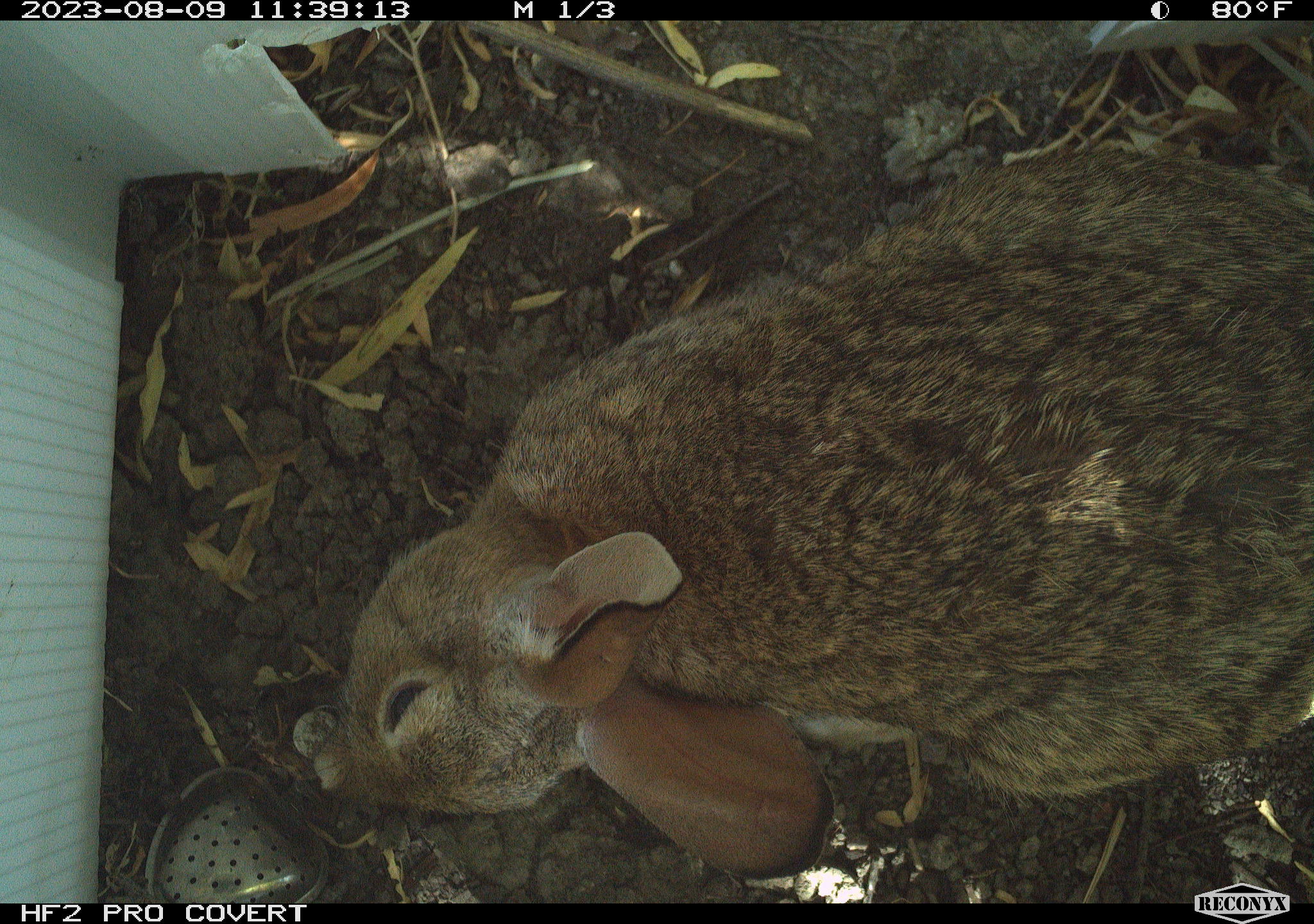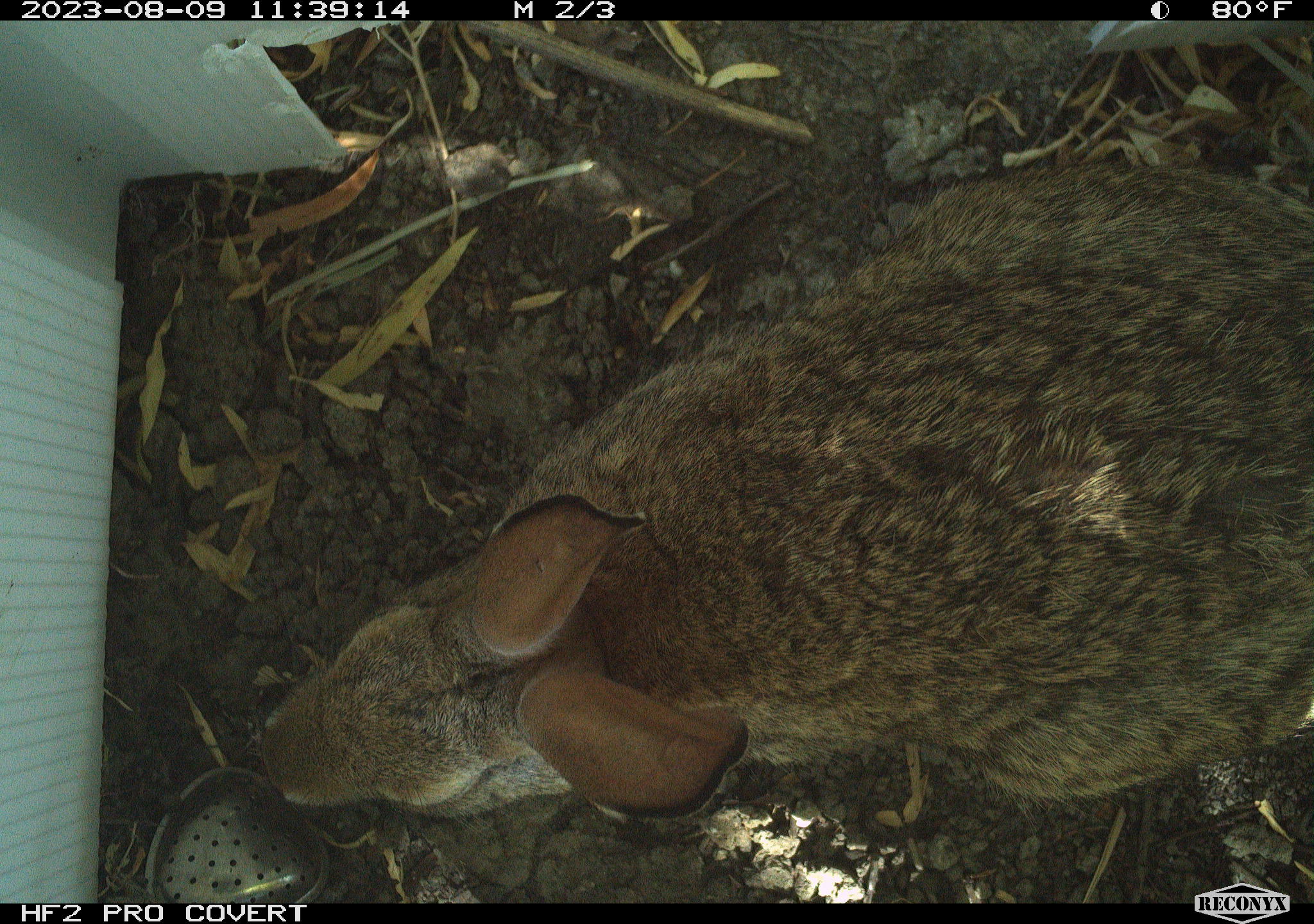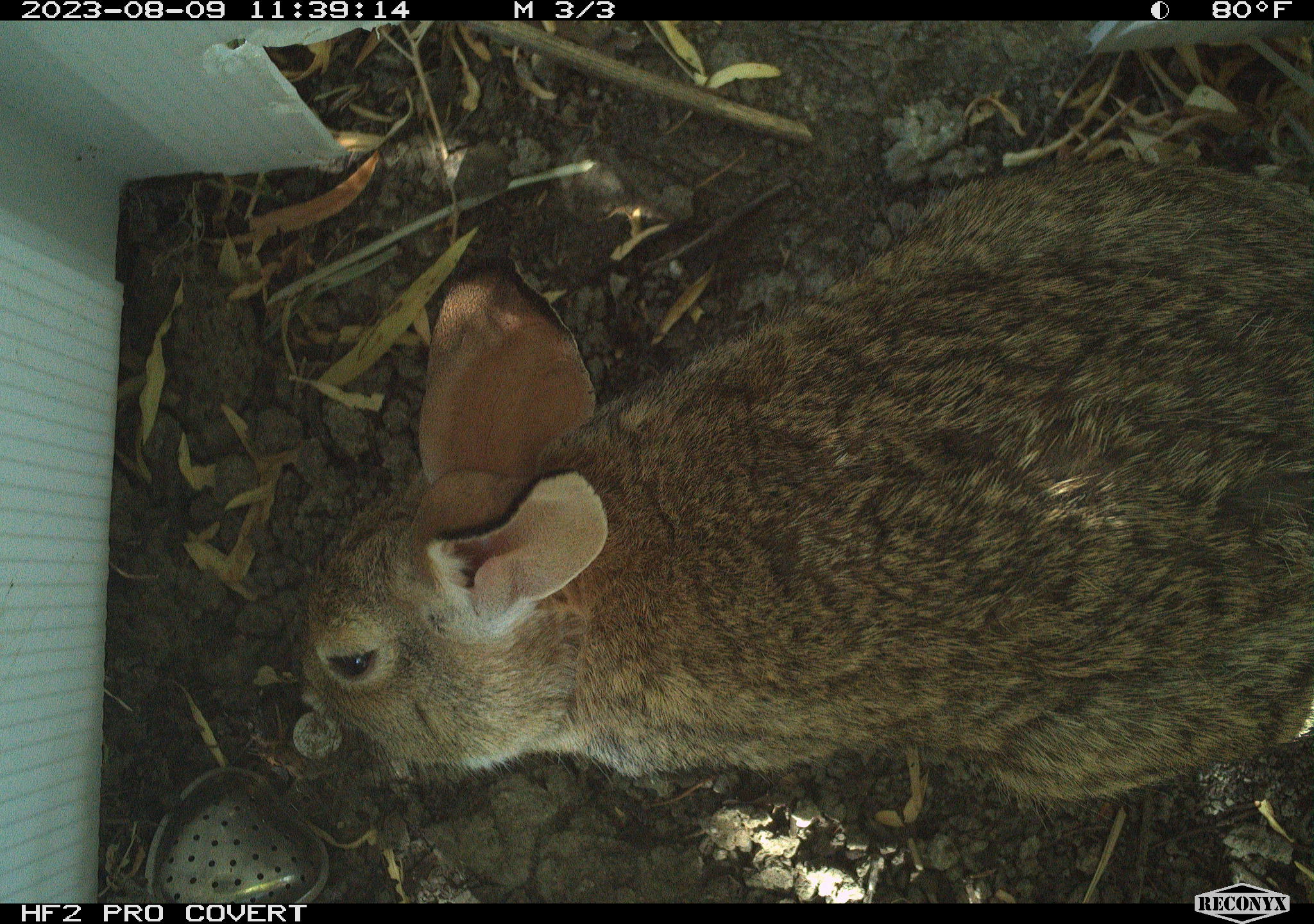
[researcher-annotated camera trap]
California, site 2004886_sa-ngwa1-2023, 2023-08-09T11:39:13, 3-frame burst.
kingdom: Animalia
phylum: Chordata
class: Mammalia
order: Lagomorpha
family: Leporidae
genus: Sylvilagus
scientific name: Sylvilagus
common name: cottontail rabbits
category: sylvilagus species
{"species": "sylvilagus species (cottontail rabbits) (Sylvilagus)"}